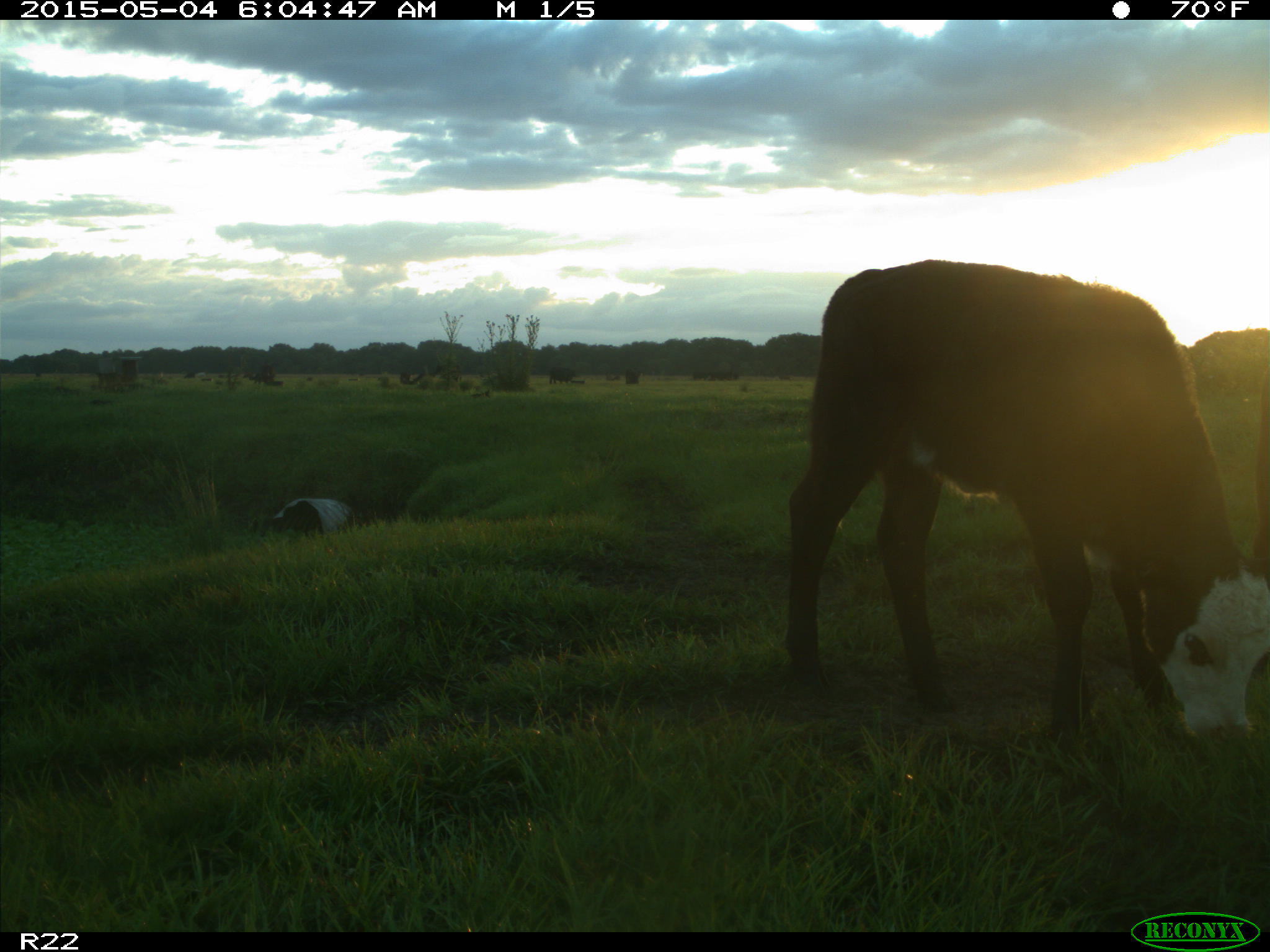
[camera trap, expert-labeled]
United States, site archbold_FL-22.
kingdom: Animalia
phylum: Chordata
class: Mammalia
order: Artiodactyla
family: Bovidae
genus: Bos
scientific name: Bos taurus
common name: domestic cow